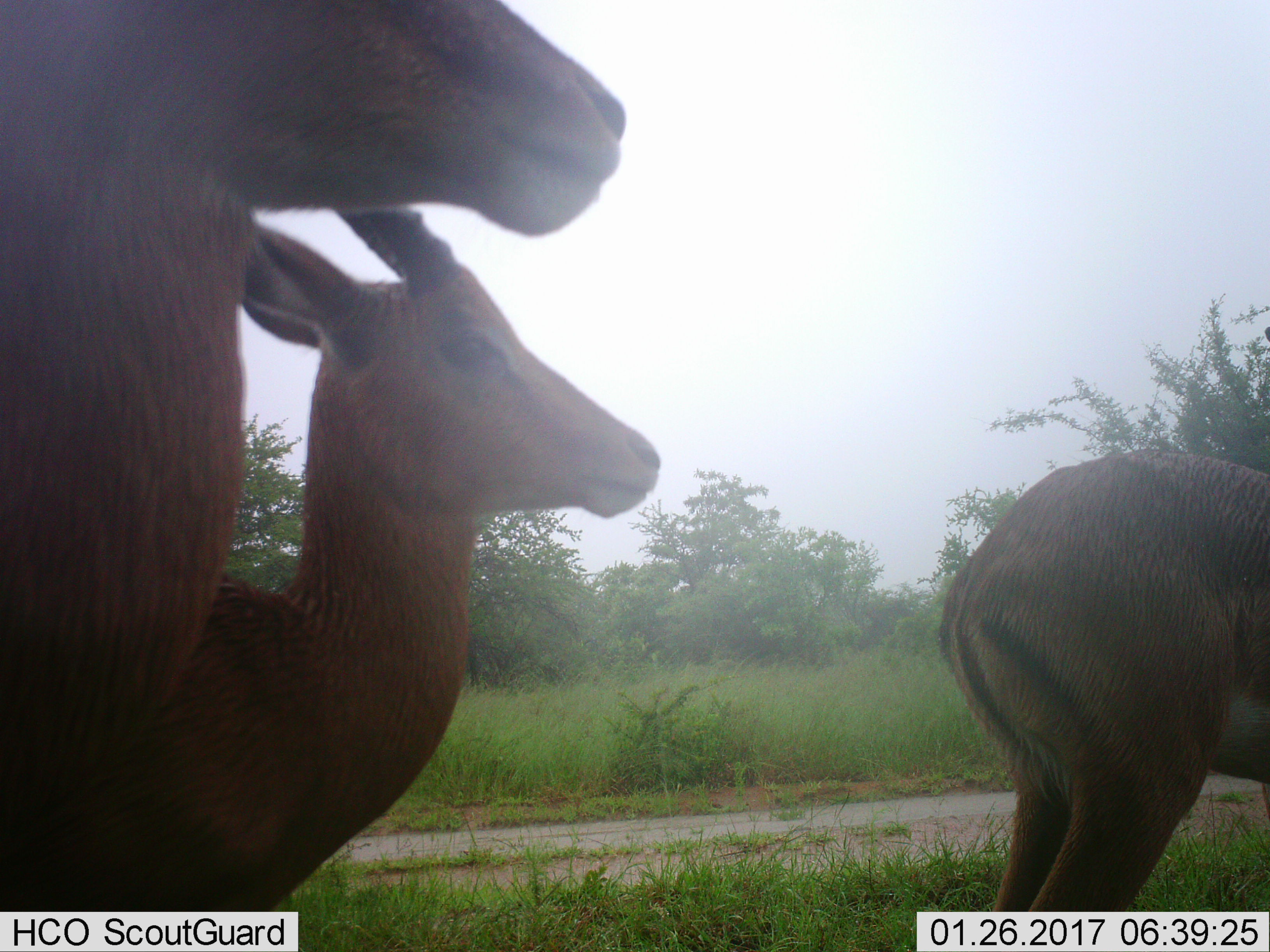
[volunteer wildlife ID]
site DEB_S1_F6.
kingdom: Animalia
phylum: Chordata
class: Mammalia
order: Artiodactyla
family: Bovidae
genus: Aepyceros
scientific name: Aepyceros melampus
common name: impala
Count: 3.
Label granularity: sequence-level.